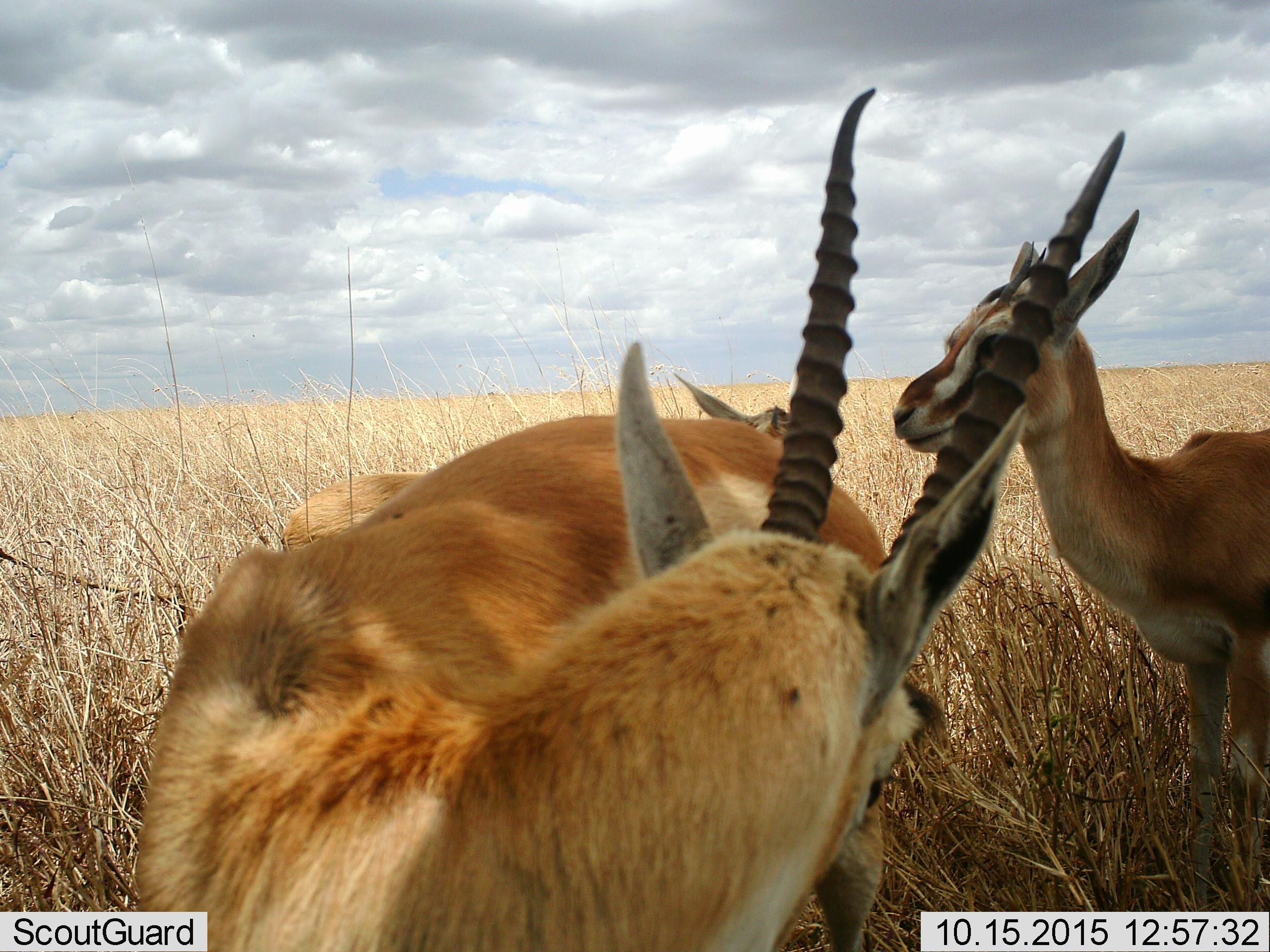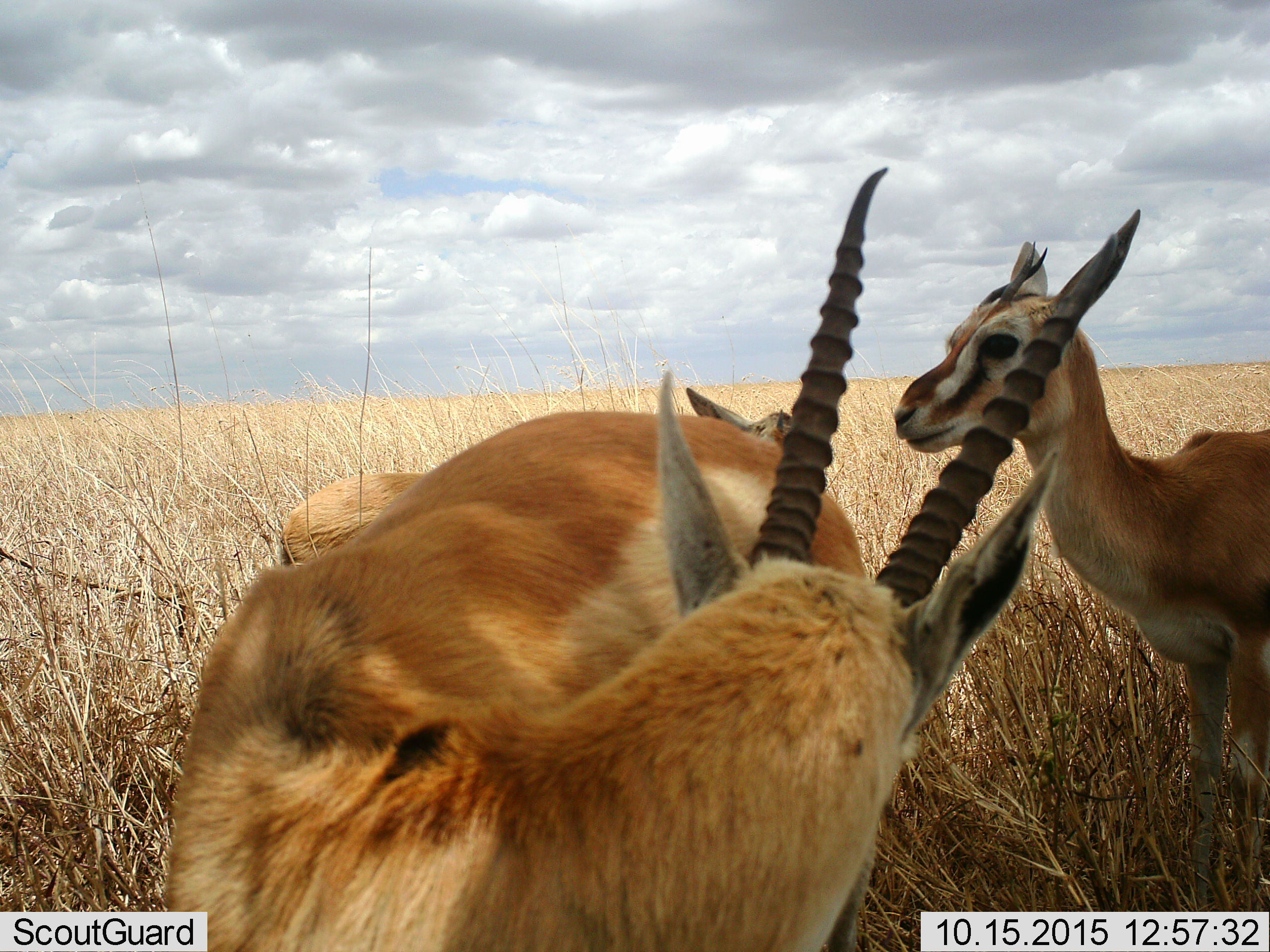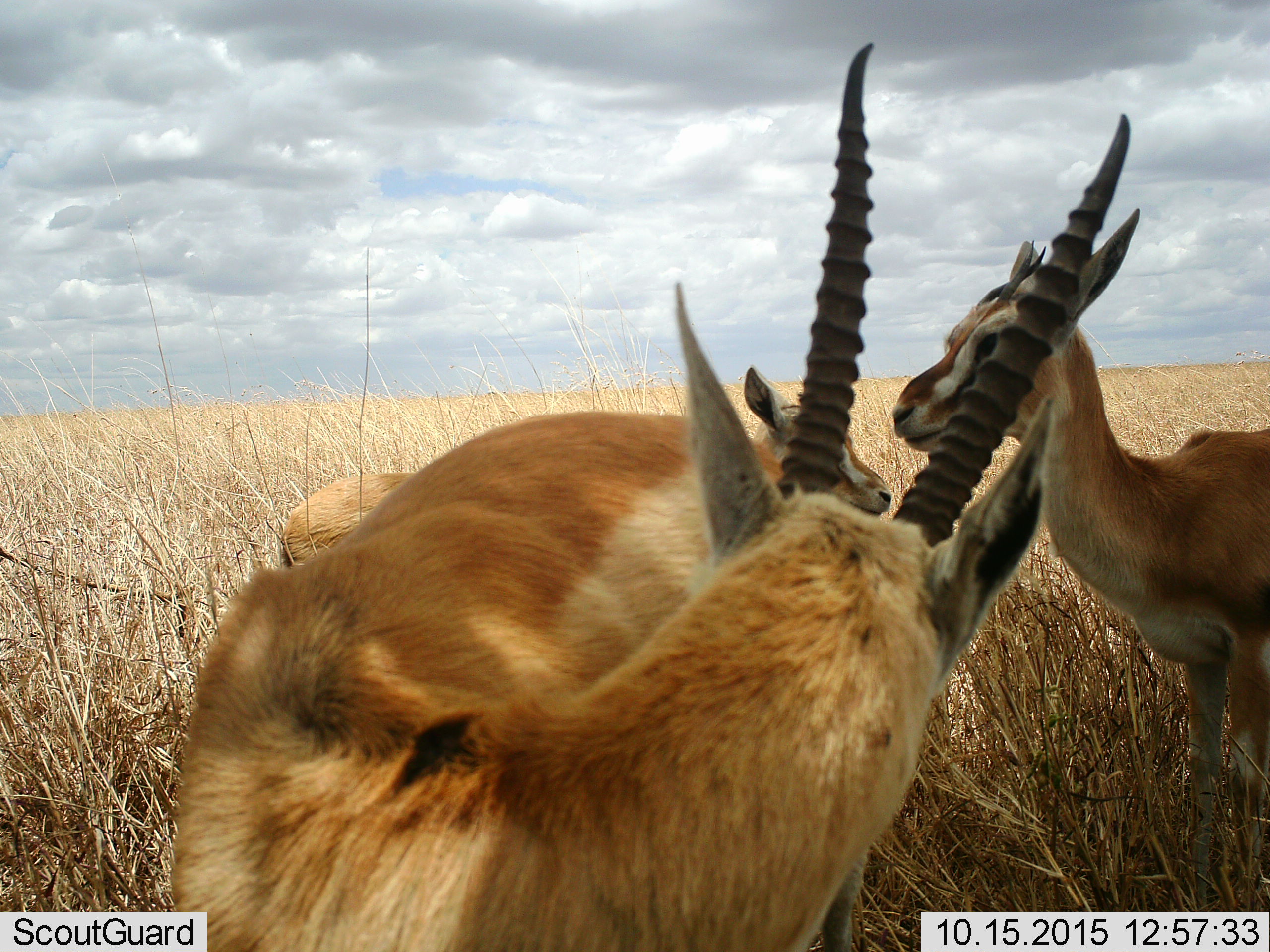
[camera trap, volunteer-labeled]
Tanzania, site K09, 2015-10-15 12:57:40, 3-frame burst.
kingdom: Animalia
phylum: Chordata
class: Mammalia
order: Artiodactyla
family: Bovidae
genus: Eudorcas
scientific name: Eudorcas thomsonii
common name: thomson's gazelle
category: gazellethomsons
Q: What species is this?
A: Gazellethomsons (thomson's gazelle) (Eudorcas thomsonii).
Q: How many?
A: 3.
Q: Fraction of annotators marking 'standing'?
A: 80%.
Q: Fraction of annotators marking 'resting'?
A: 0%.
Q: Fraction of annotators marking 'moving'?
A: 20%.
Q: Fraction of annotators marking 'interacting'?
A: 0%.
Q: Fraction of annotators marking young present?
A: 40%.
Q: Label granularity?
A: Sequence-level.